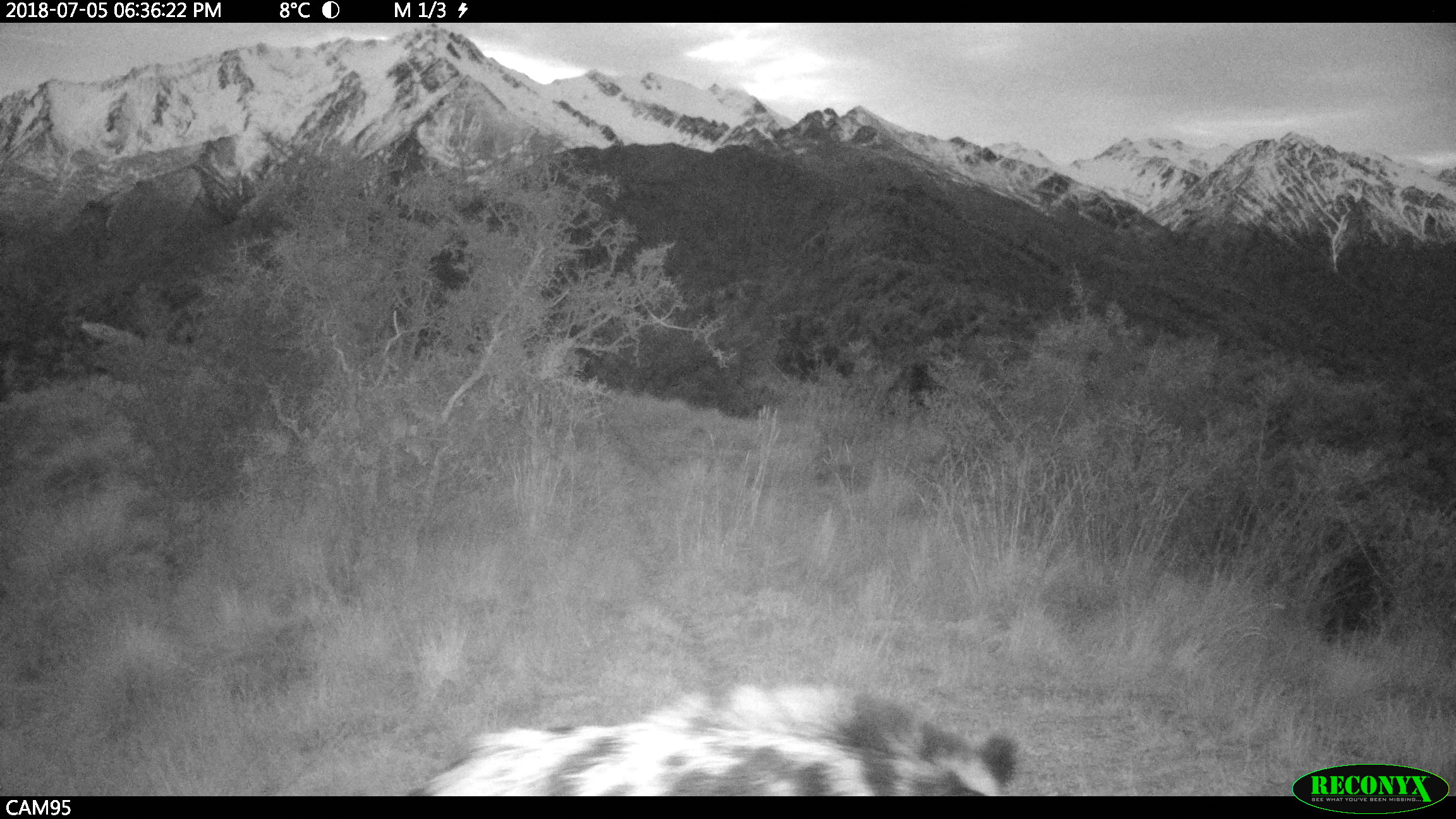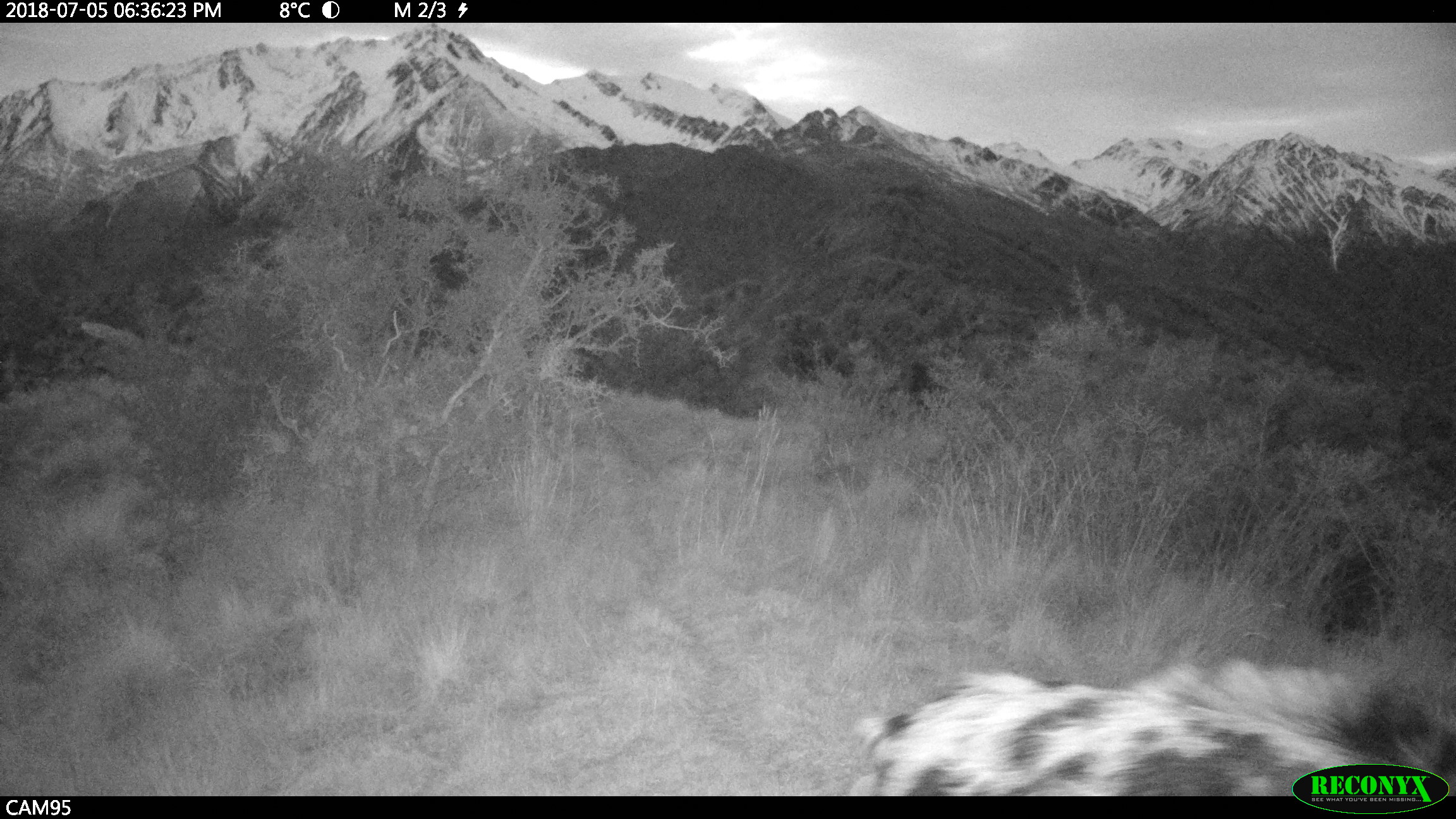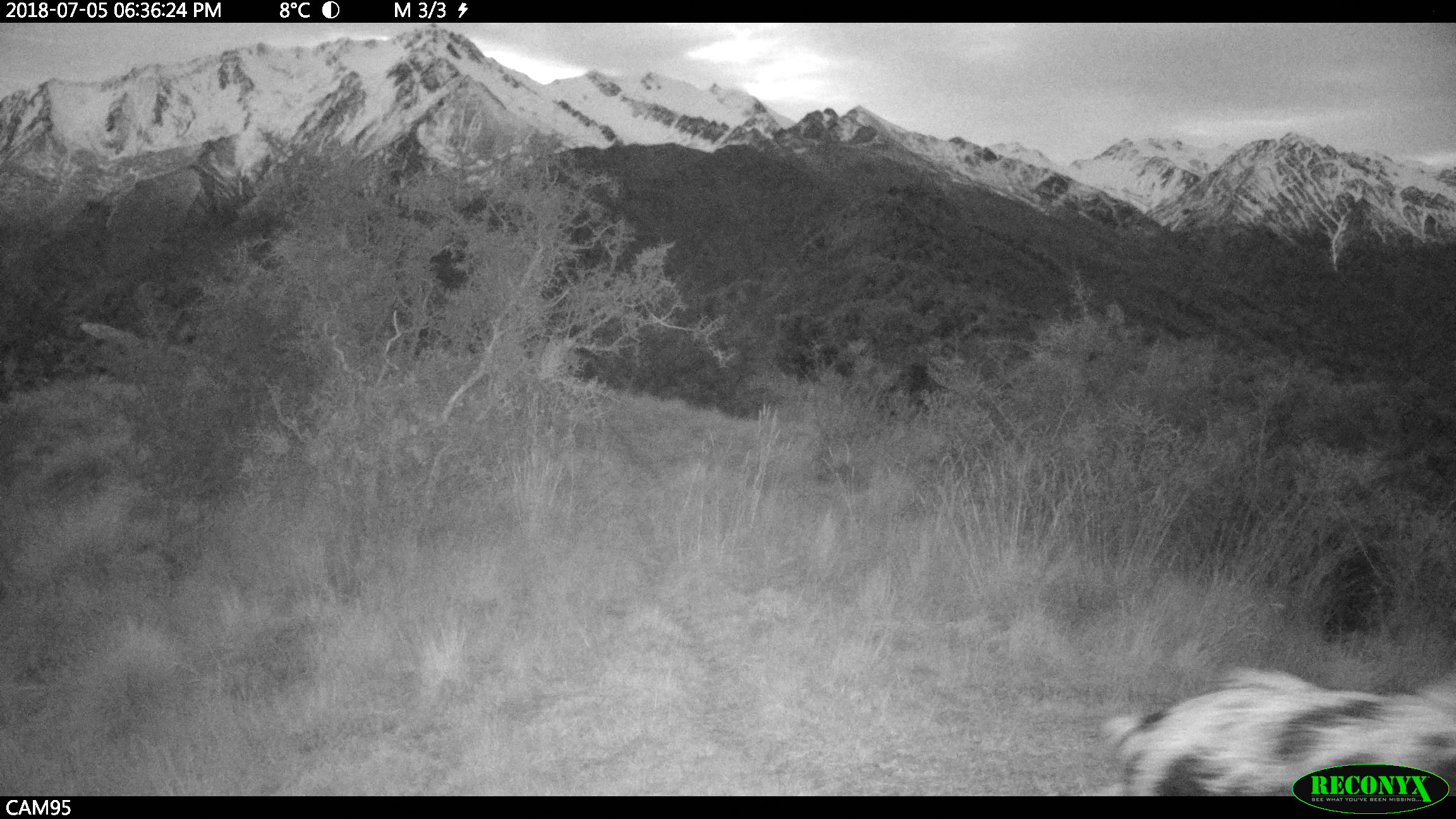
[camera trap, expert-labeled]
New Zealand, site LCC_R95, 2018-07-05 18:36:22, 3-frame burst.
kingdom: Animalia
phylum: Chordata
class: Mammalia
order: Artiodactyla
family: Suidae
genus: Sus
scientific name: Sus scrofa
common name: pig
Pig (Sus scrofa).